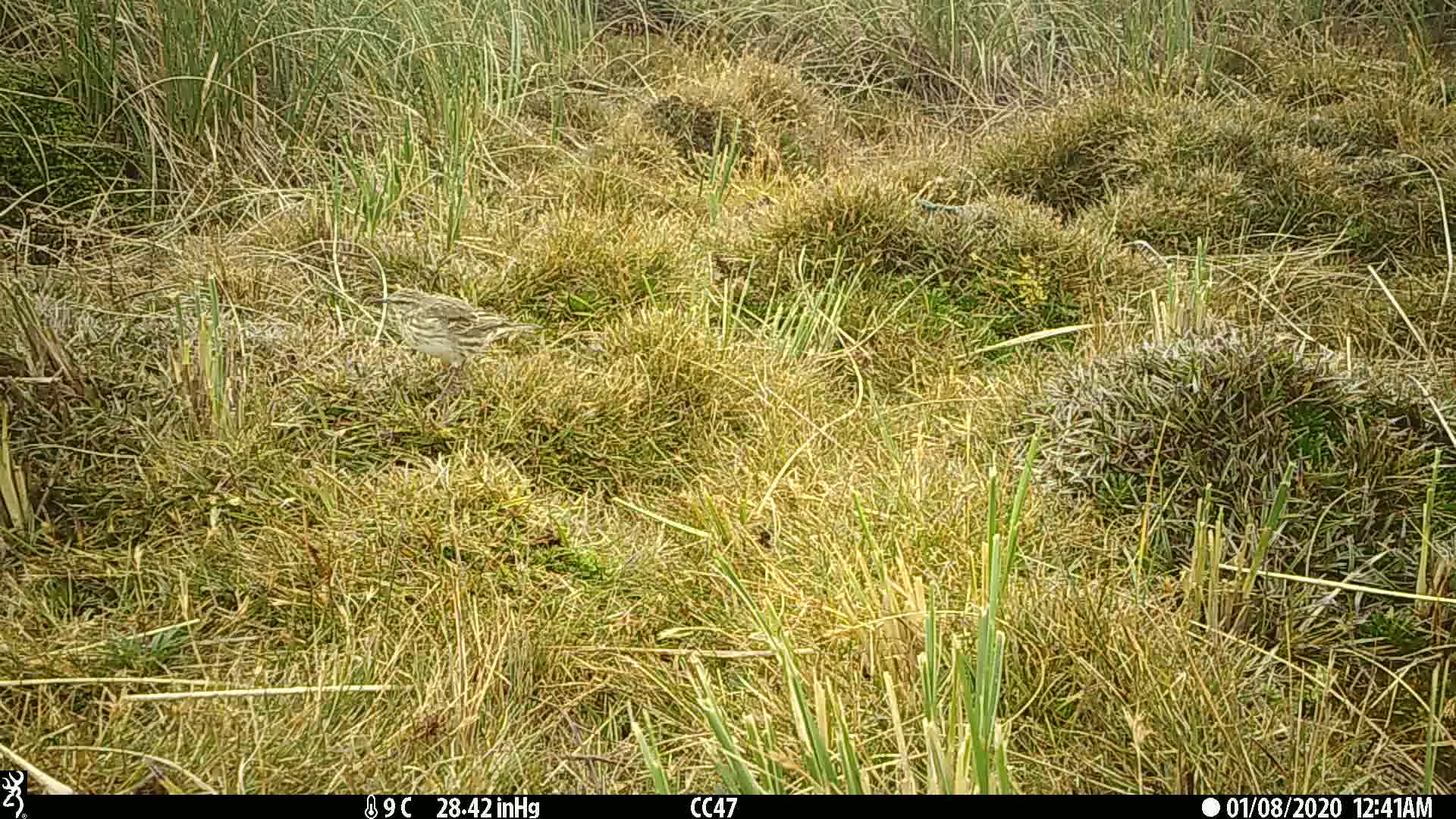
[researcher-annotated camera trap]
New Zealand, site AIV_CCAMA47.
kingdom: Animalia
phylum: Chordata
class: Aves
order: Passeriformes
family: Motacillidae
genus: Anthus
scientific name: Anthus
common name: pipit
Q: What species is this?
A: Pipit (Anthus).